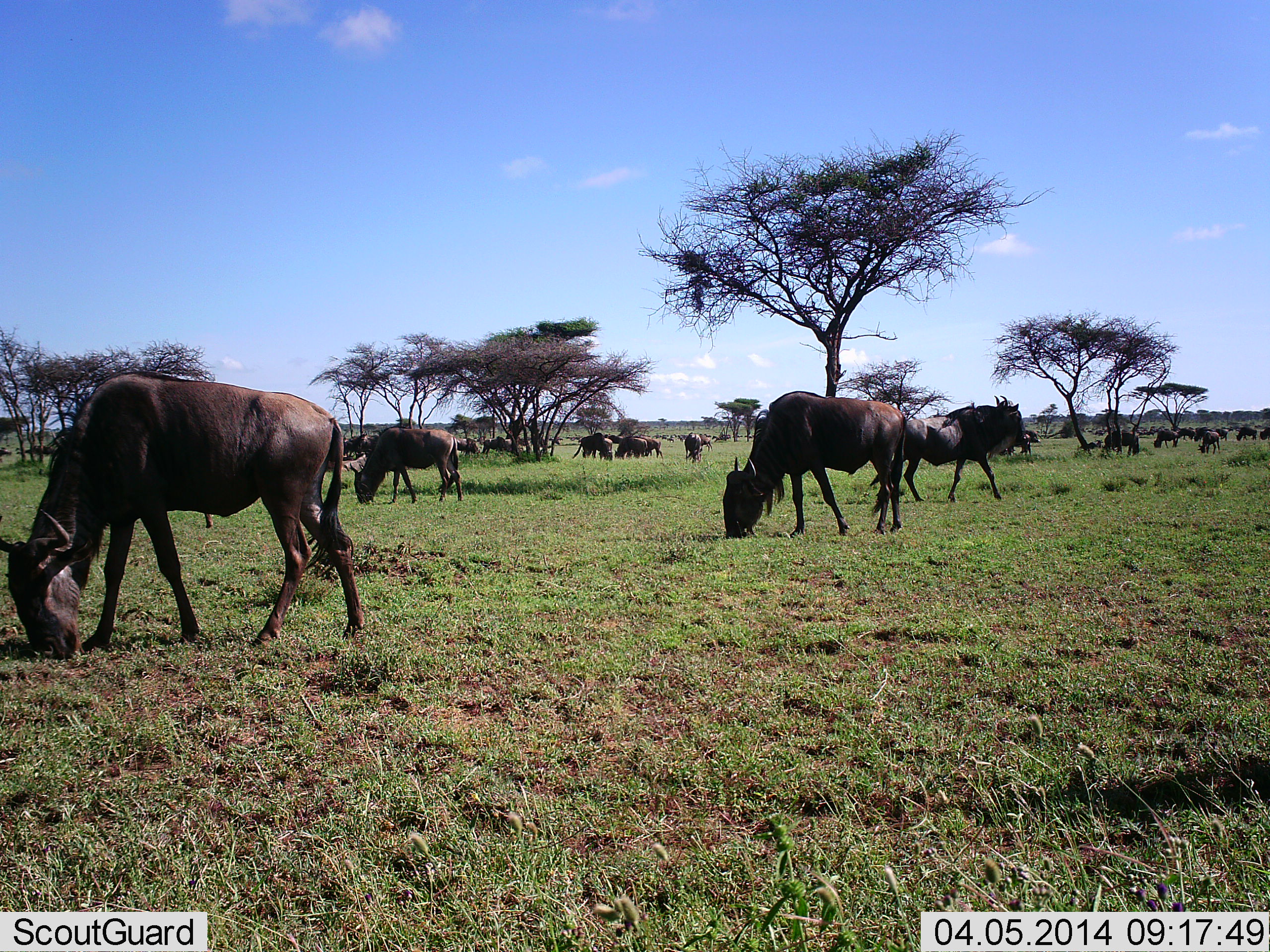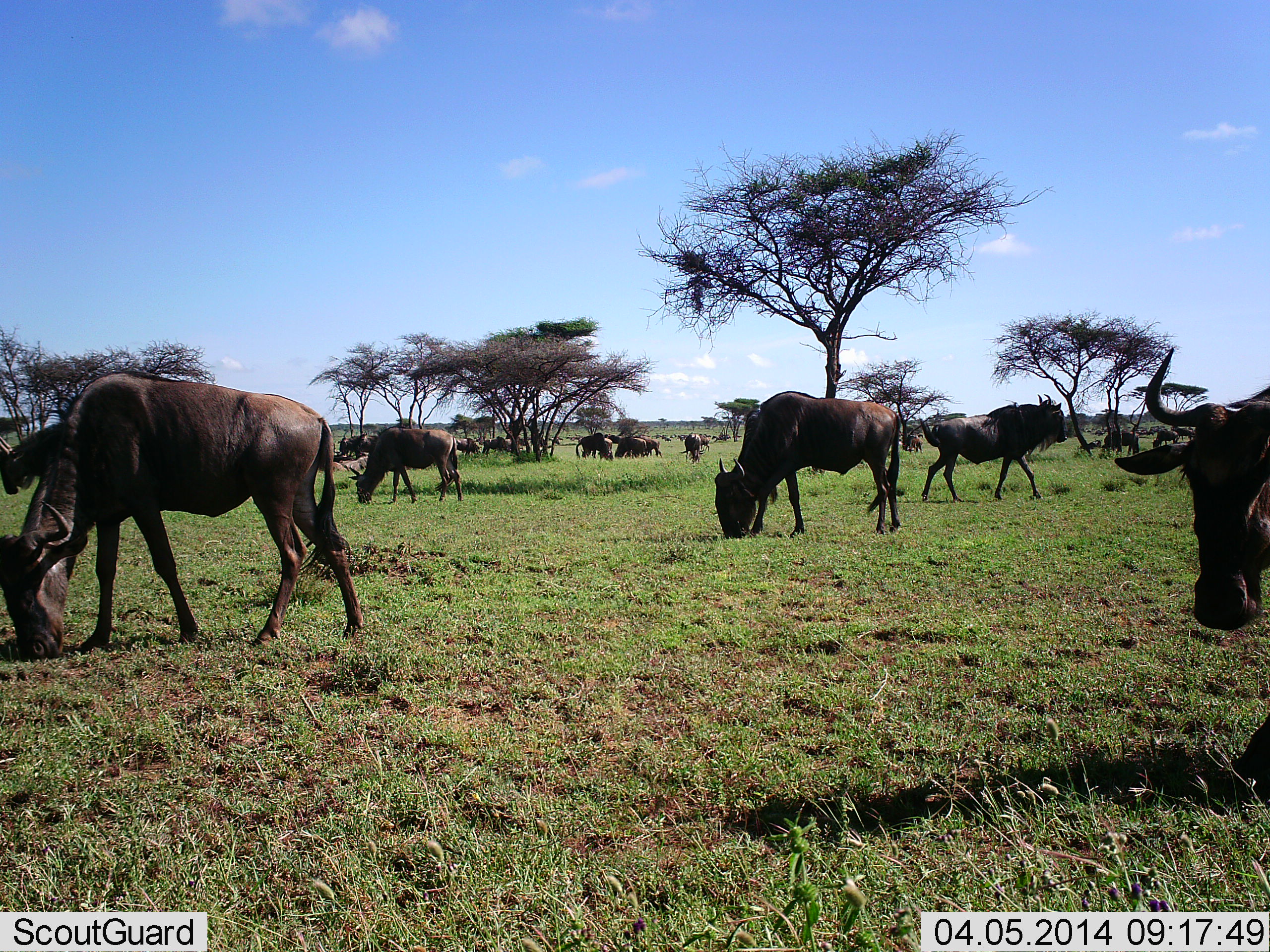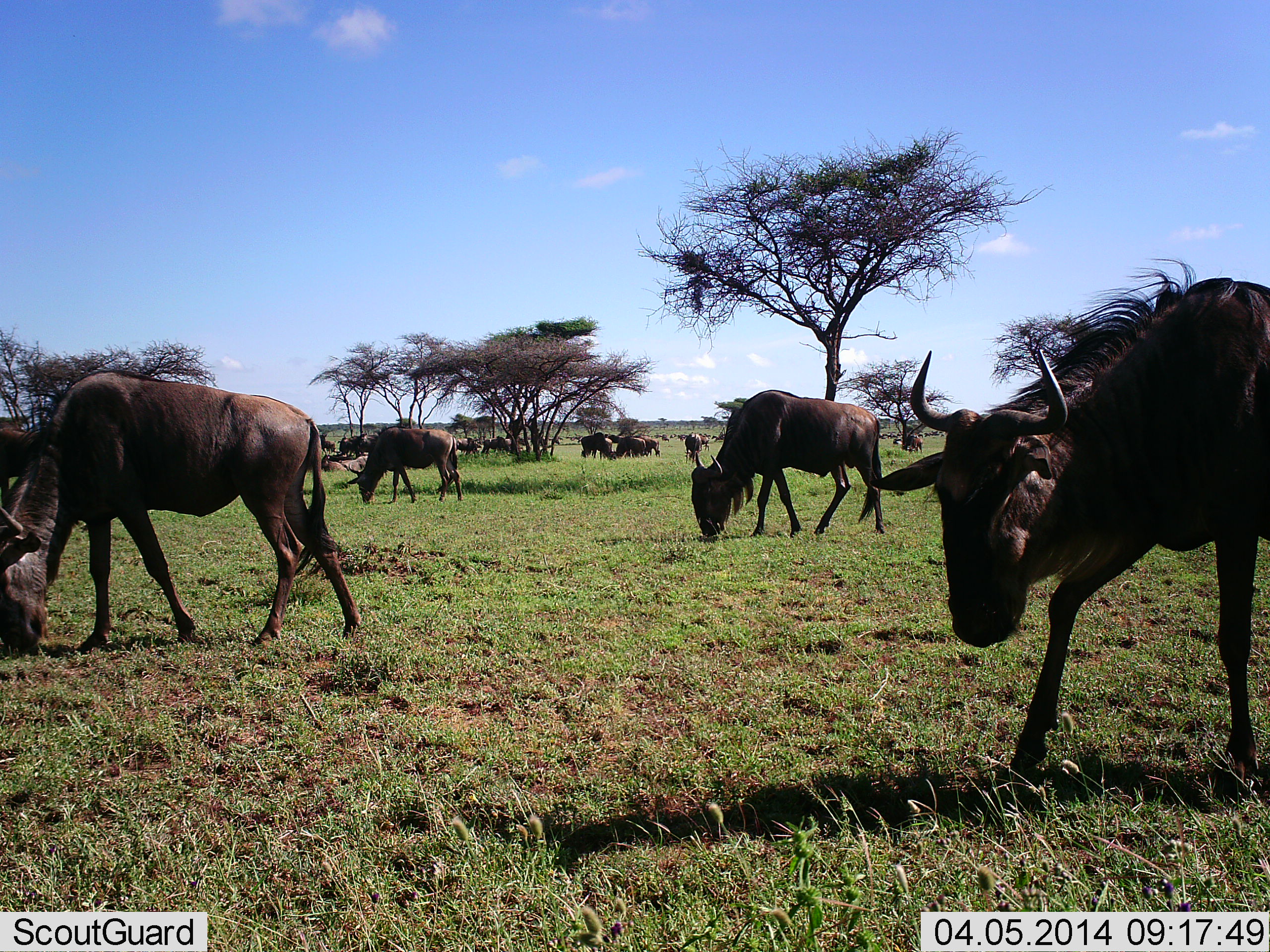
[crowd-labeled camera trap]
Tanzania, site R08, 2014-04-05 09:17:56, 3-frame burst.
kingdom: Animalia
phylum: Chordata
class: Mammalia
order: Artiodactyla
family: Bovidae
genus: Connochaetes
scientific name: Connochaetes taurinus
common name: blue wildebeest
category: wildebeest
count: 11-50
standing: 30%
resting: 10%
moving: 100%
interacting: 10%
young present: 0%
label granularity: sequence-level